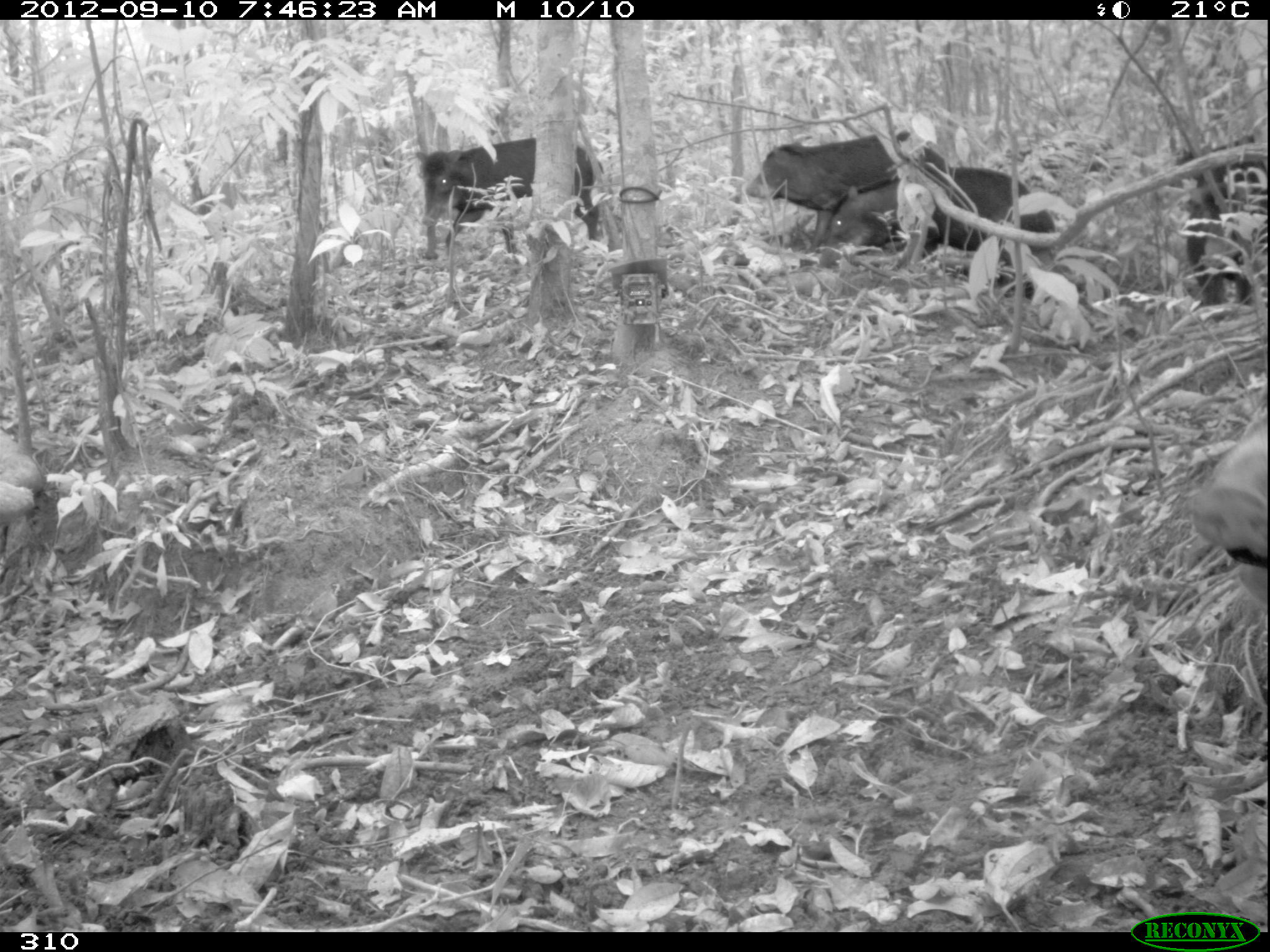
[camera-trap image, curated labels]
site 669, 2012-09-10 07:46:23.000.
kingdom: Animalia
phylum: Chordata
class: Mammalia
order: Artiodactyla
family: Tayassuidae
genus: Tayassu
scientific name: Tayassu pecari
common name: white-lipped peccary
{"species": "Tayassu pecari (white-lipped peccary)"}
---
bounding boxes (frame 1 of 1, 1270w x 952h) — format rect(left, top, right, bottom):
tayassu pecari: rect(819, 167, 1054, 304); rect(745, 130, 948, 253); rect(416, 137, 604, 256); rect(1193, 378, 1267, 602); rect(1177, 135, 1267, 307)